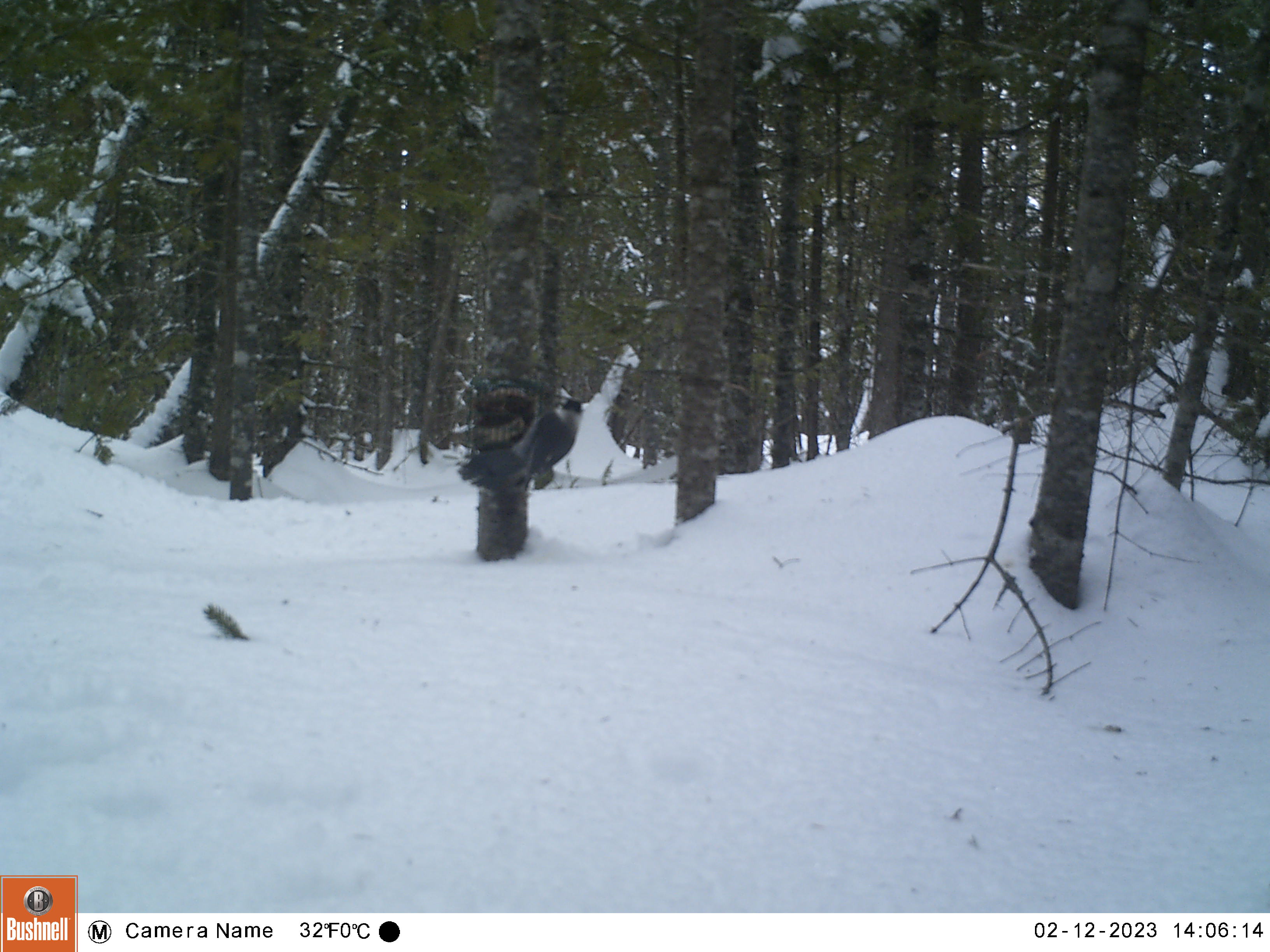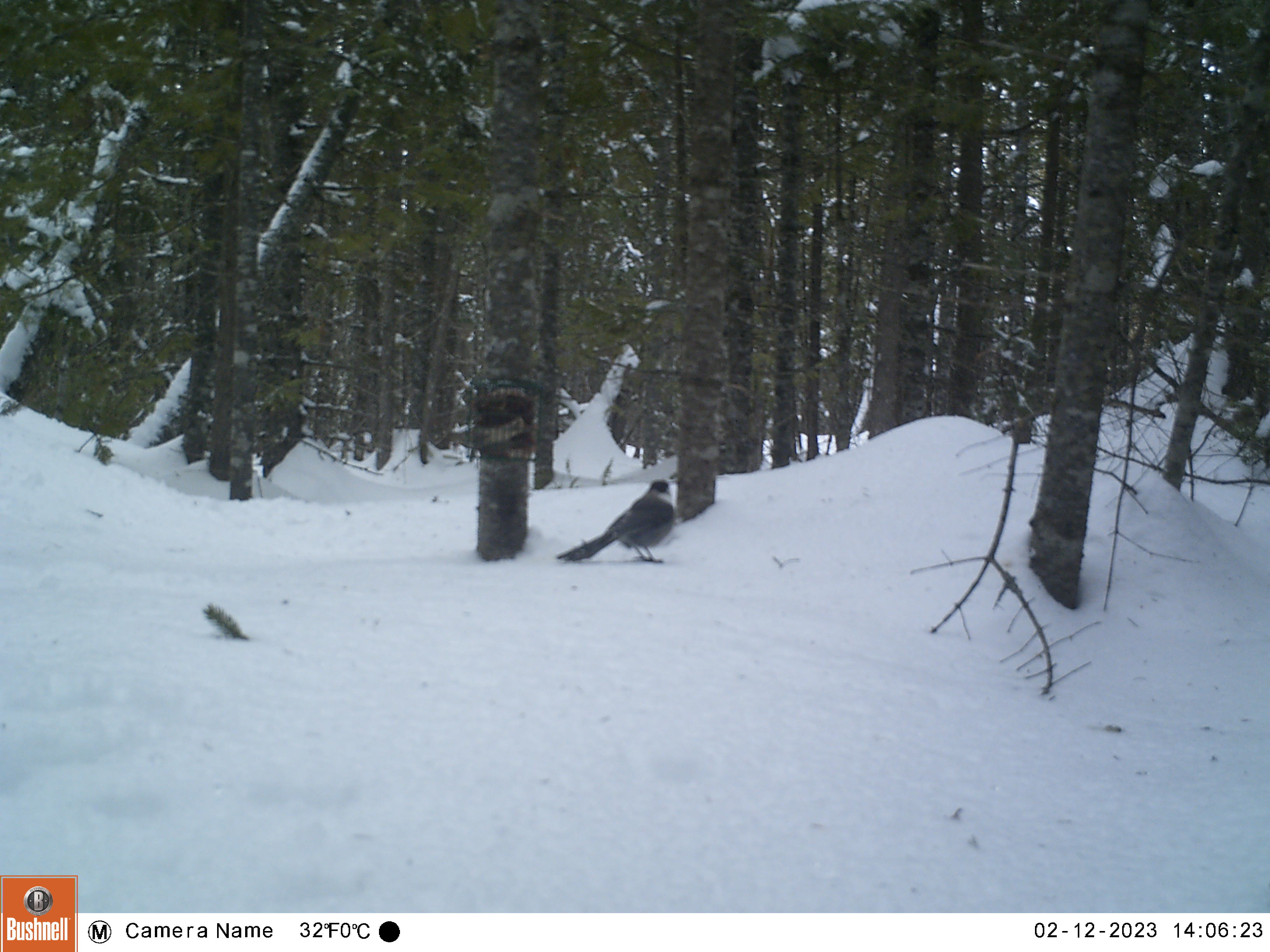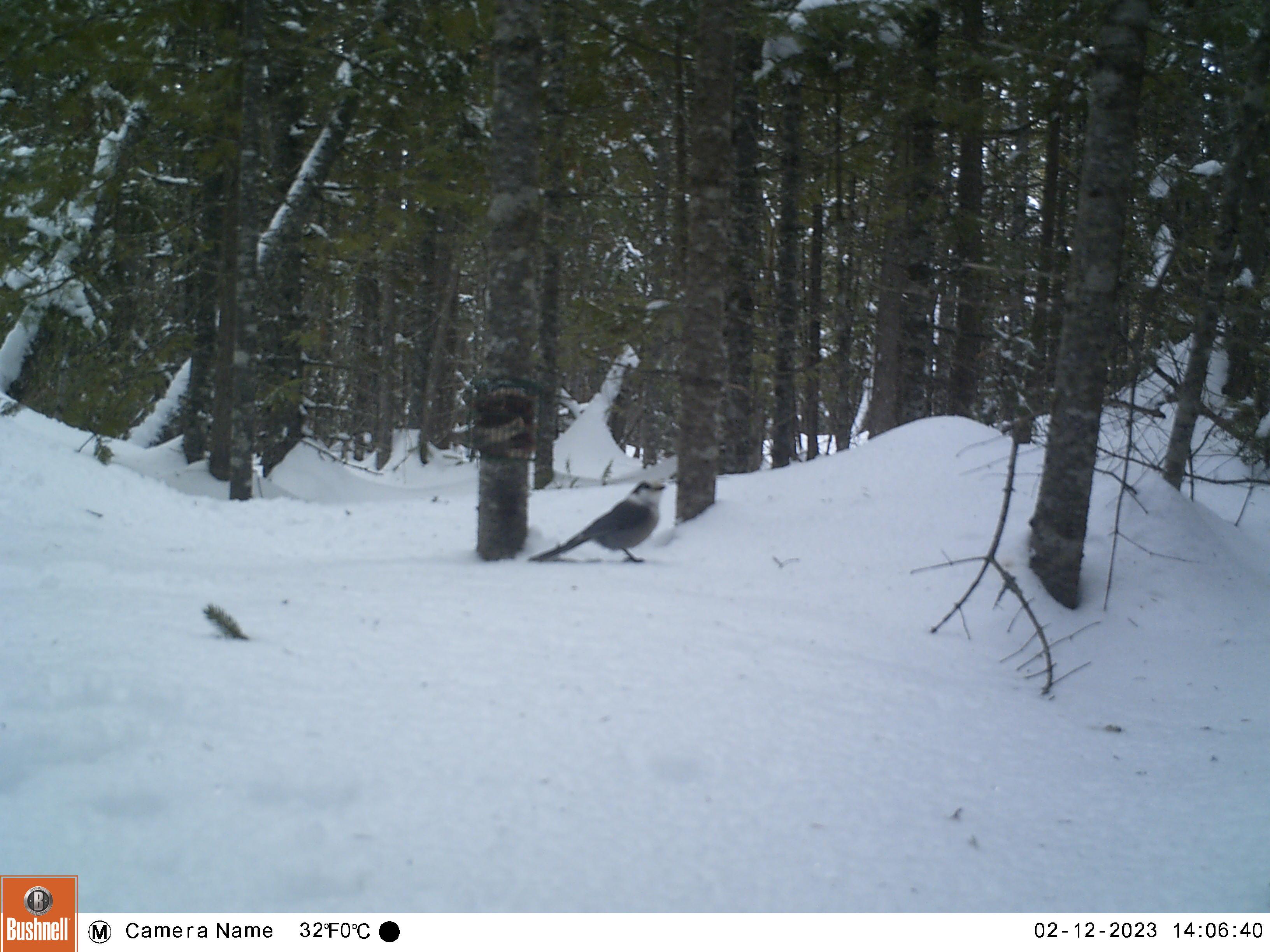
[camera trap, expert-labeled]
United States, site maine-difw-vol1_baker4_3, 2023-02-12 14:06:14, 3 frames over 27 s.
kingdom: Animalia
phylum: Chordata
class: Aves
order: Passeriformes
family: Corvidae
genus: Perisoreus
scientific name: Perisoreus canadensis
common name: canada jay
Canada jay (Perisoreus canadensis).